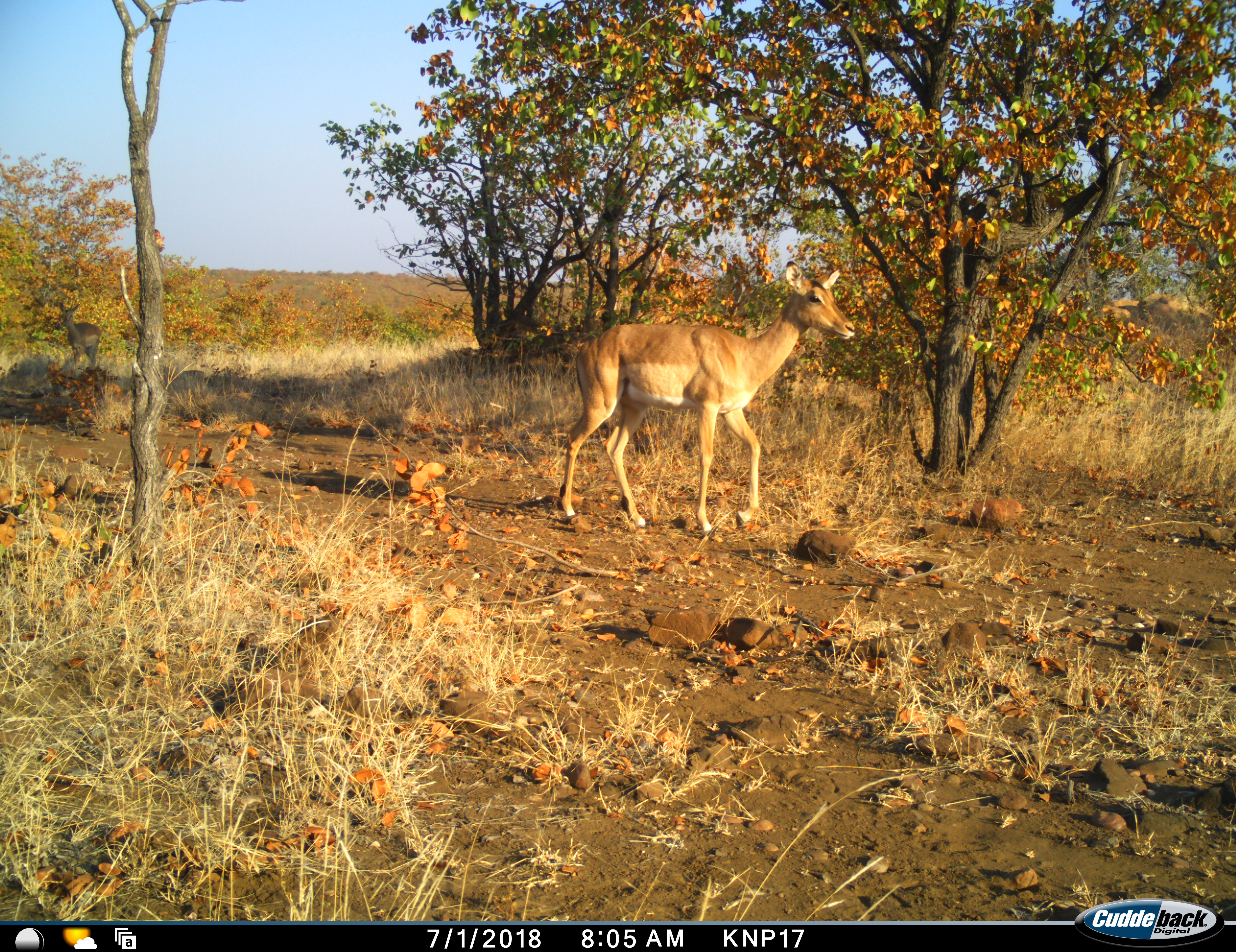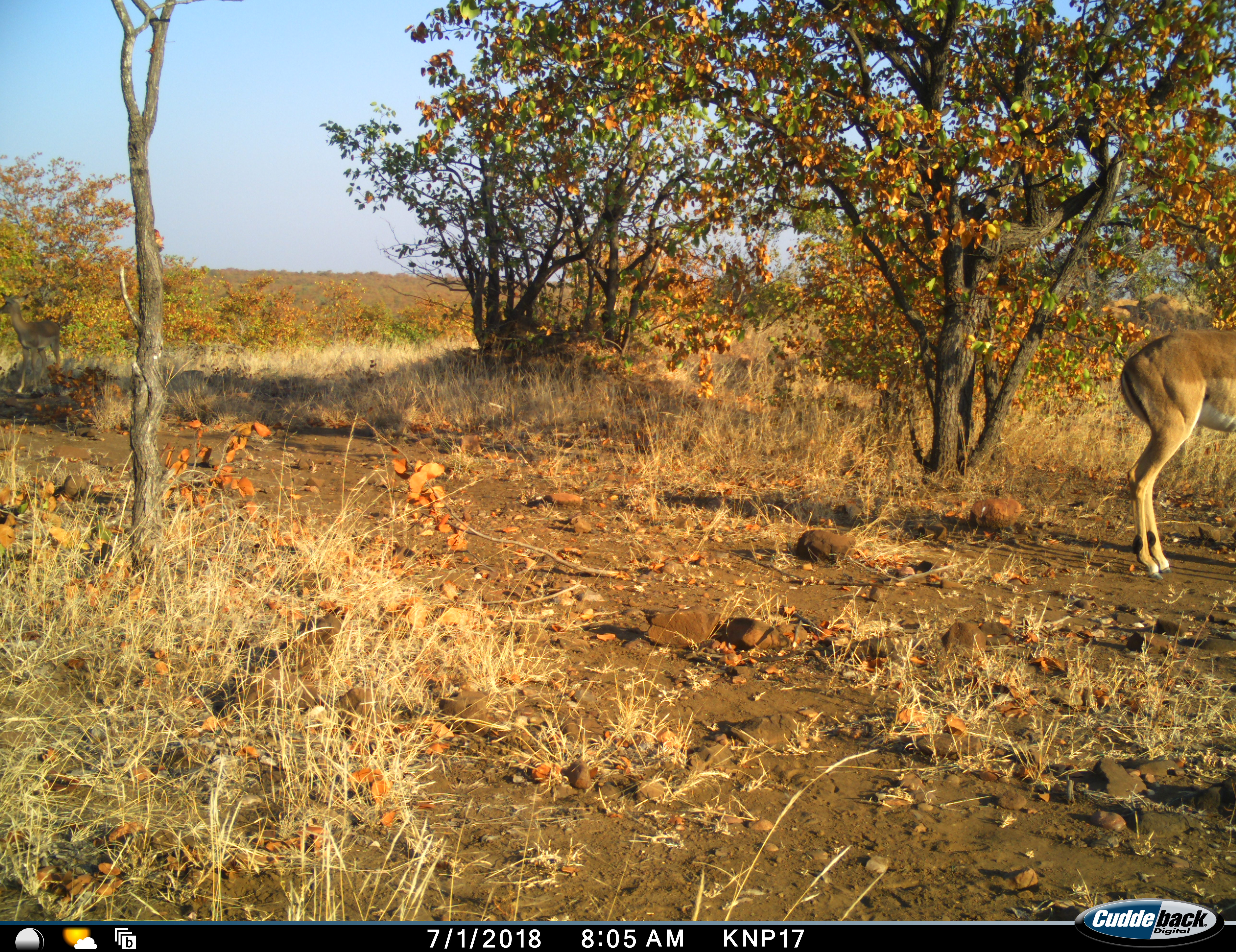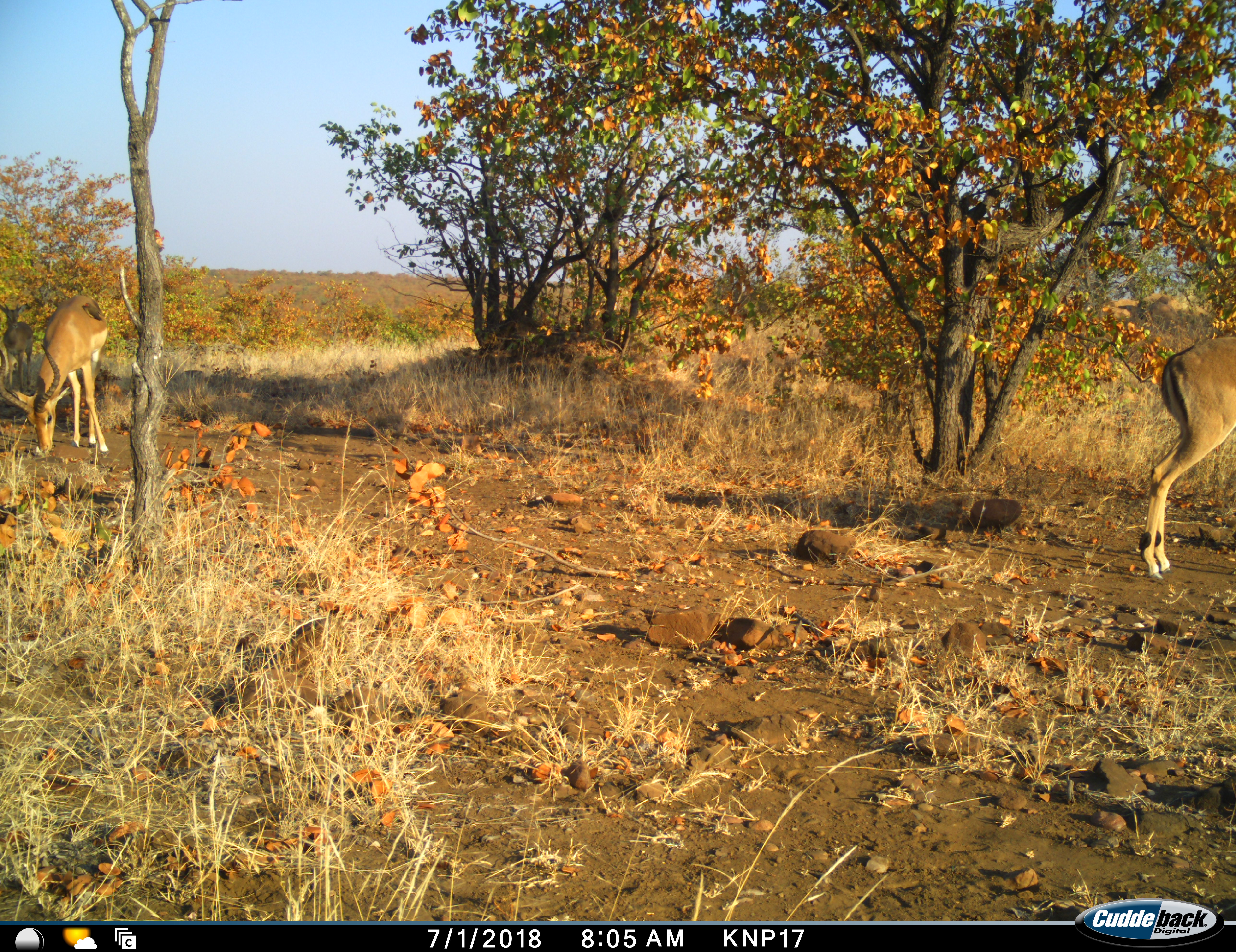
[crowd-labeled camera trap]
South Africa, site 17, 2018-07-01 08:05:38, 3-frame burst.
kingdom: Animalia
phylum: Chordata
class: Mammalia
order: Artiodactyla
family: Bovidae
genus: Aepyceros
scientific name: Aepyceros melampus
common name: impala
Impala (Aepyceros melampus), count 3. Behavior (volunteer vote fractions): standing 33%, resting 0%, moving 89%, interacting 0%. Young present (vote fraction): 0%. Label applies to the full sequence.